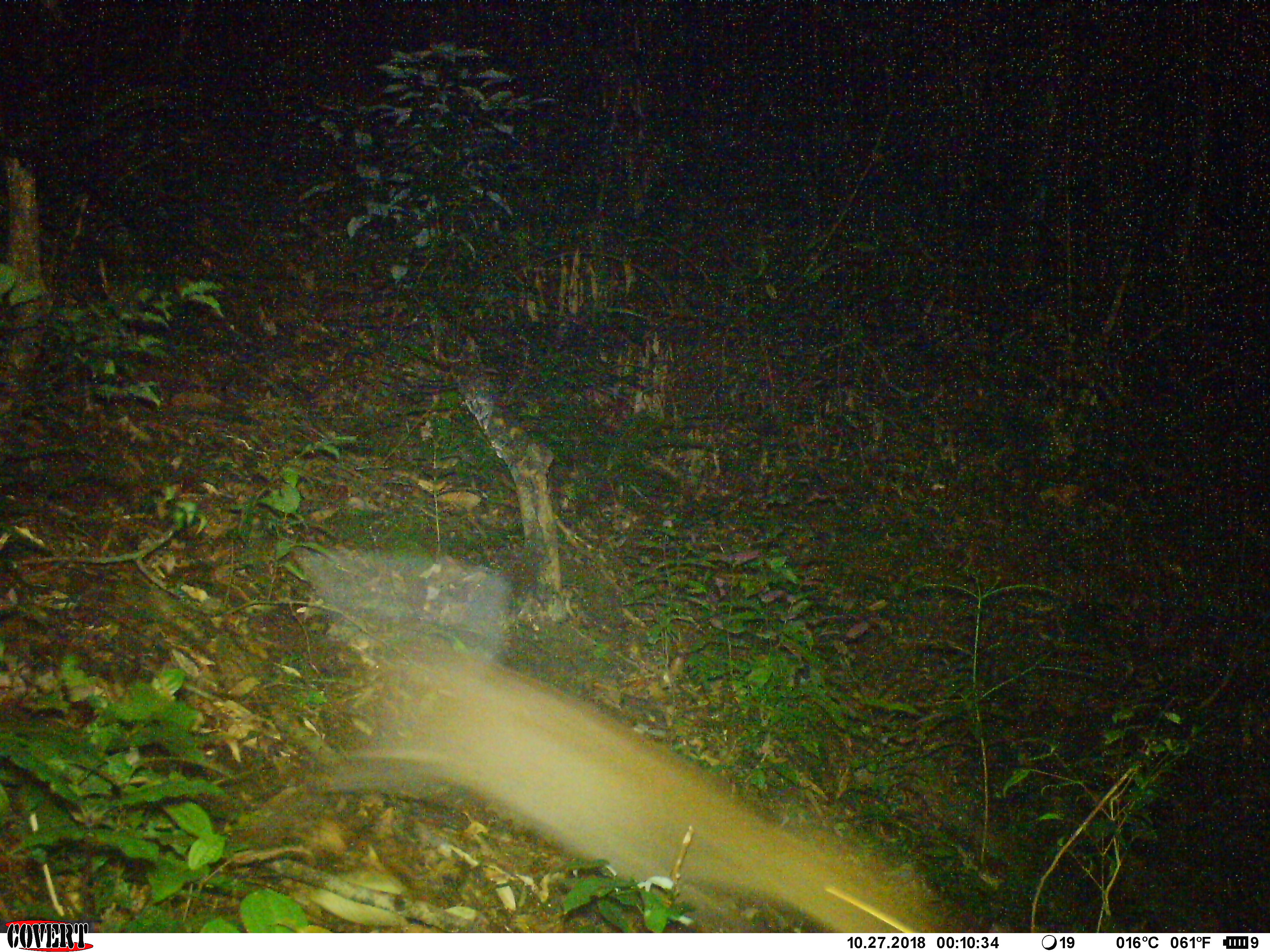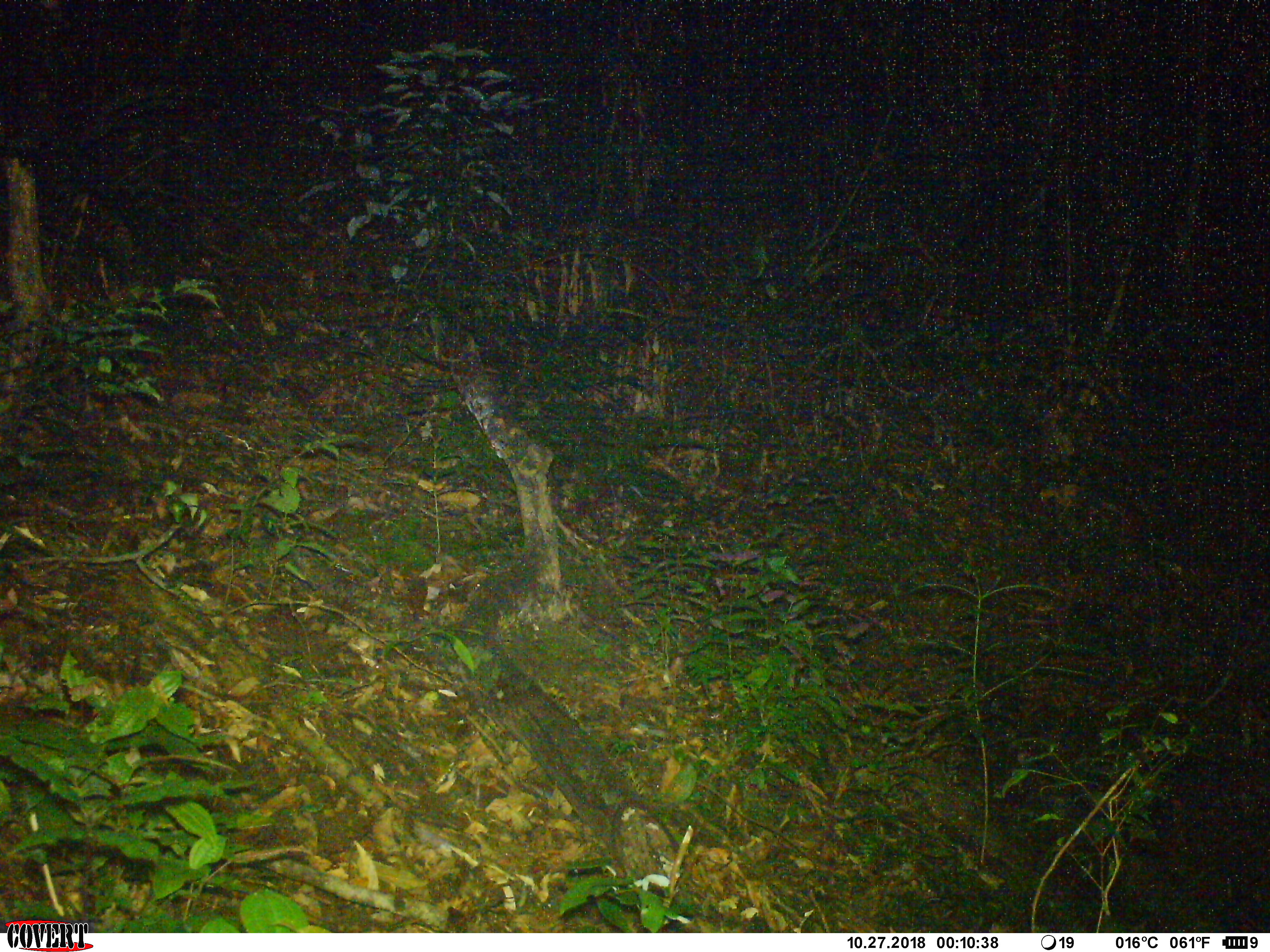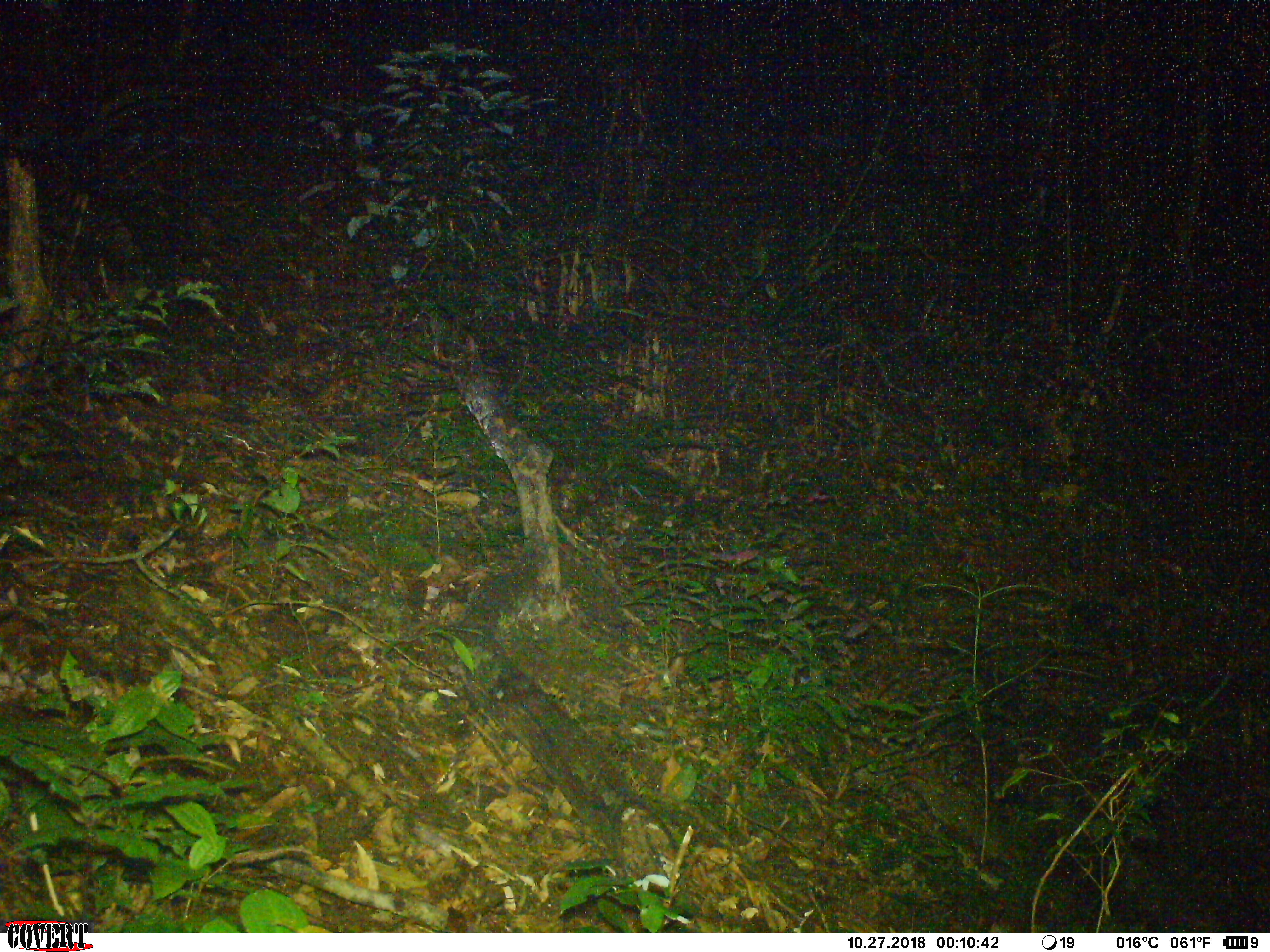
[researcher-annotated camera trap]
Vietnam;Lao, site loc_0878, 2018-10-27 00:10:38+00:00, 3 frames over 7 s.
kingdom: Animalia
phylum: Chordata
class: Mammalia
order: Artiodactyla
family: Cervidae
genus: Muntiacus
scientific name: Muntiacus rooseveltorum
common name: roosevelt's muntjac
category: roosevelts muntjac group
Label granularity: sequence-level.